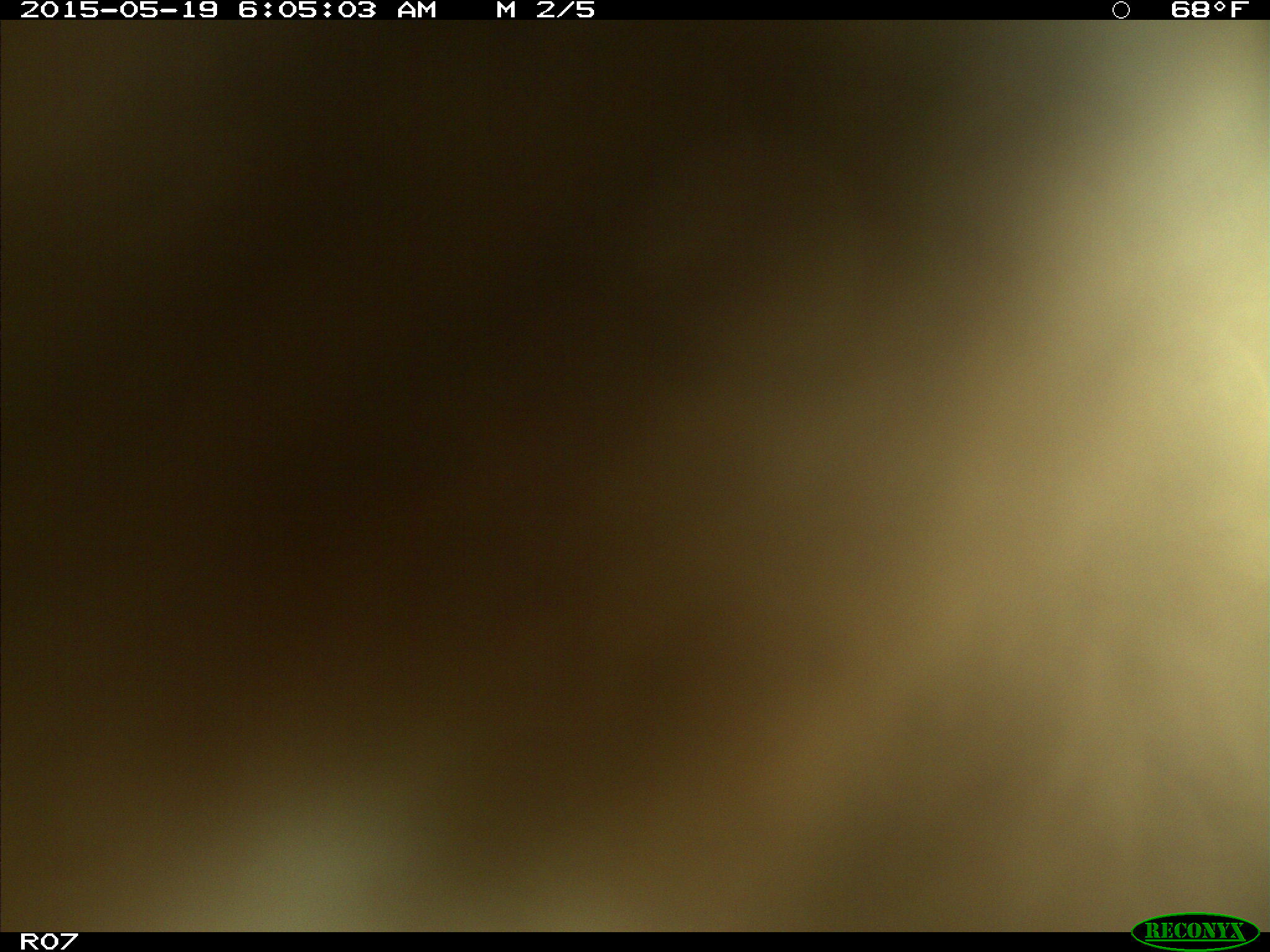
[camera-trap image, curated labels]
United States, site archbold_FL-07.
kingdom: Animalia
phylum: Chordata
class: Mammalia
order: Artiodactyla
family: Bovidae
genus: Bos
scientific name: Bos taurus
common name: domestic cow